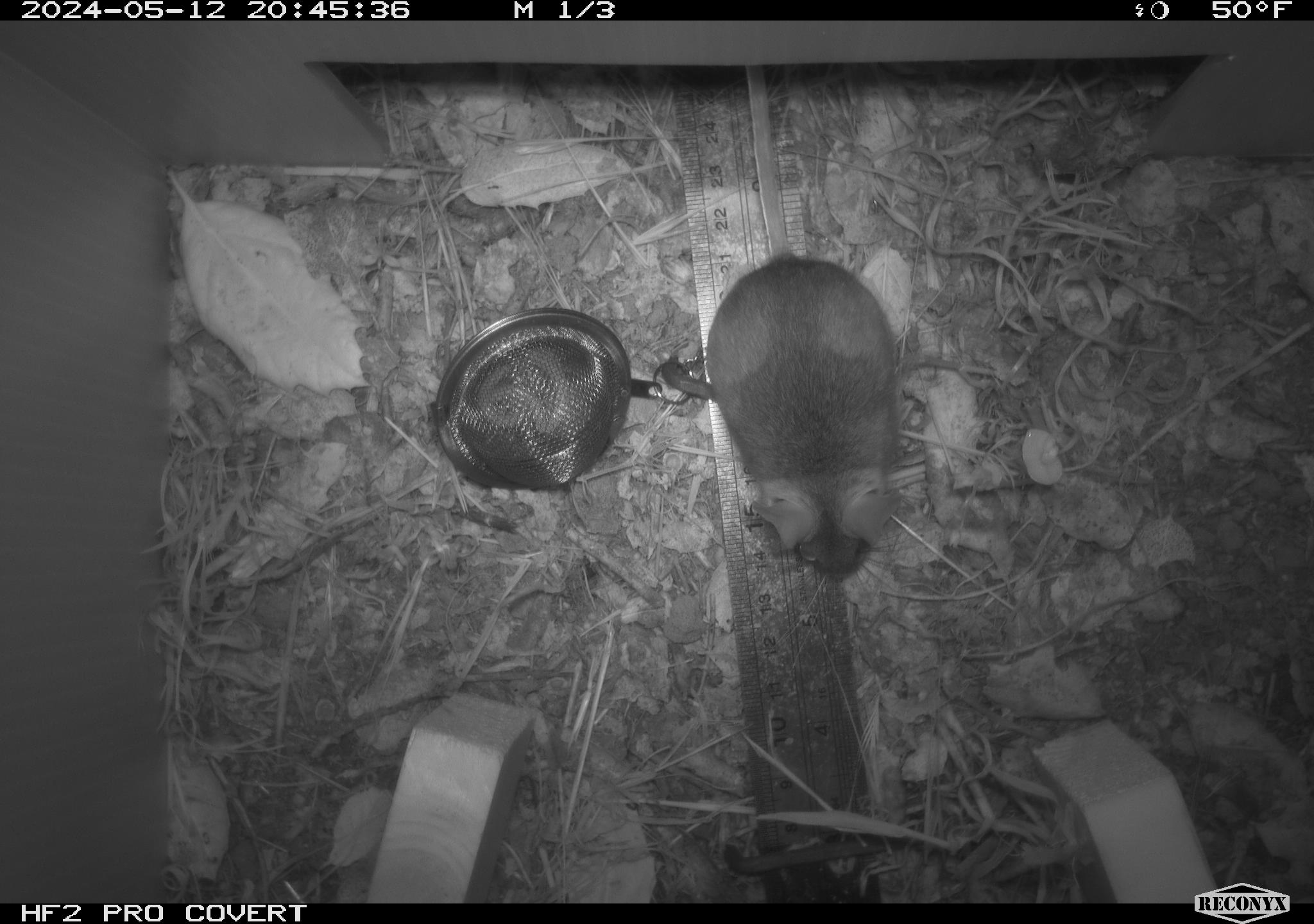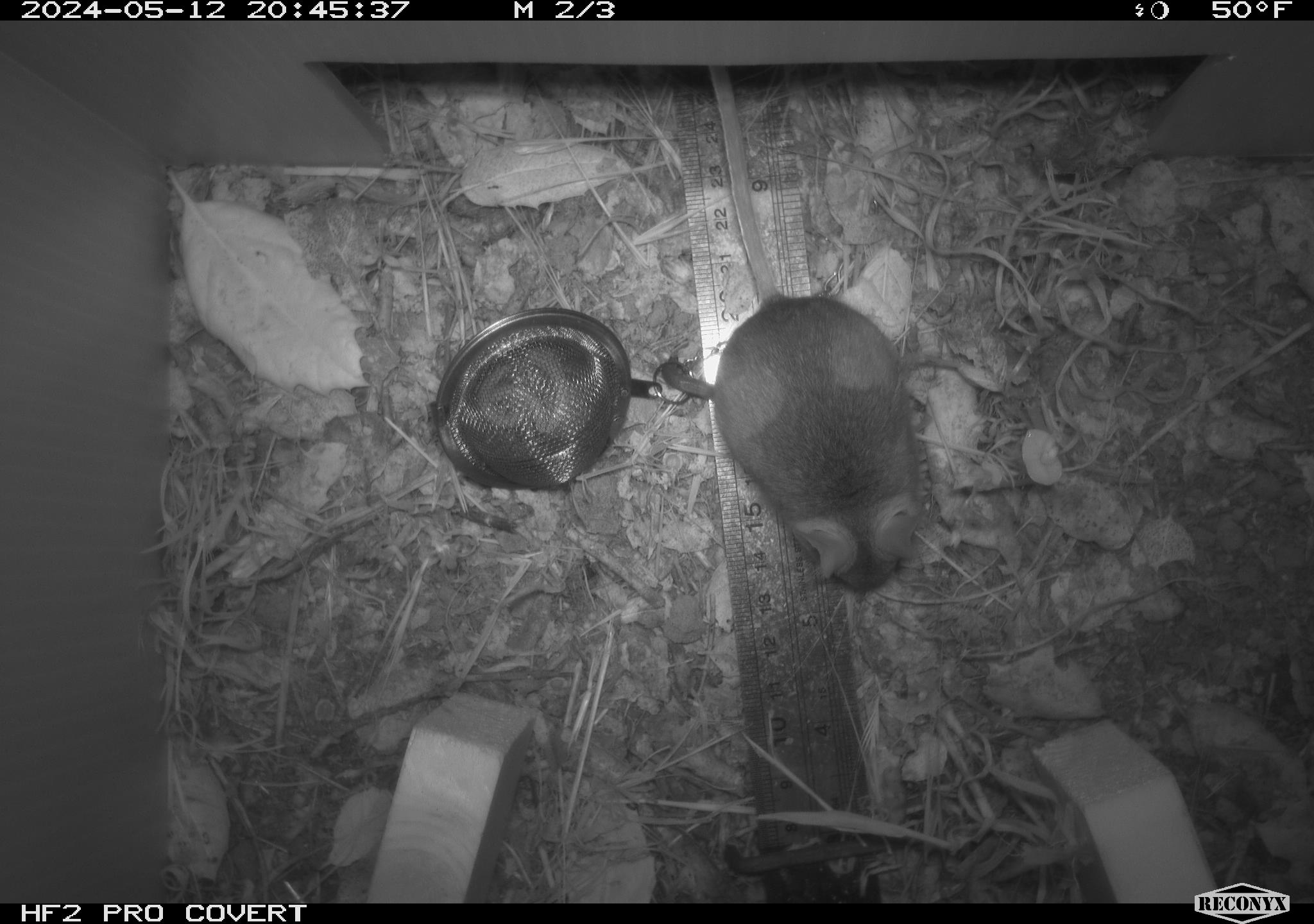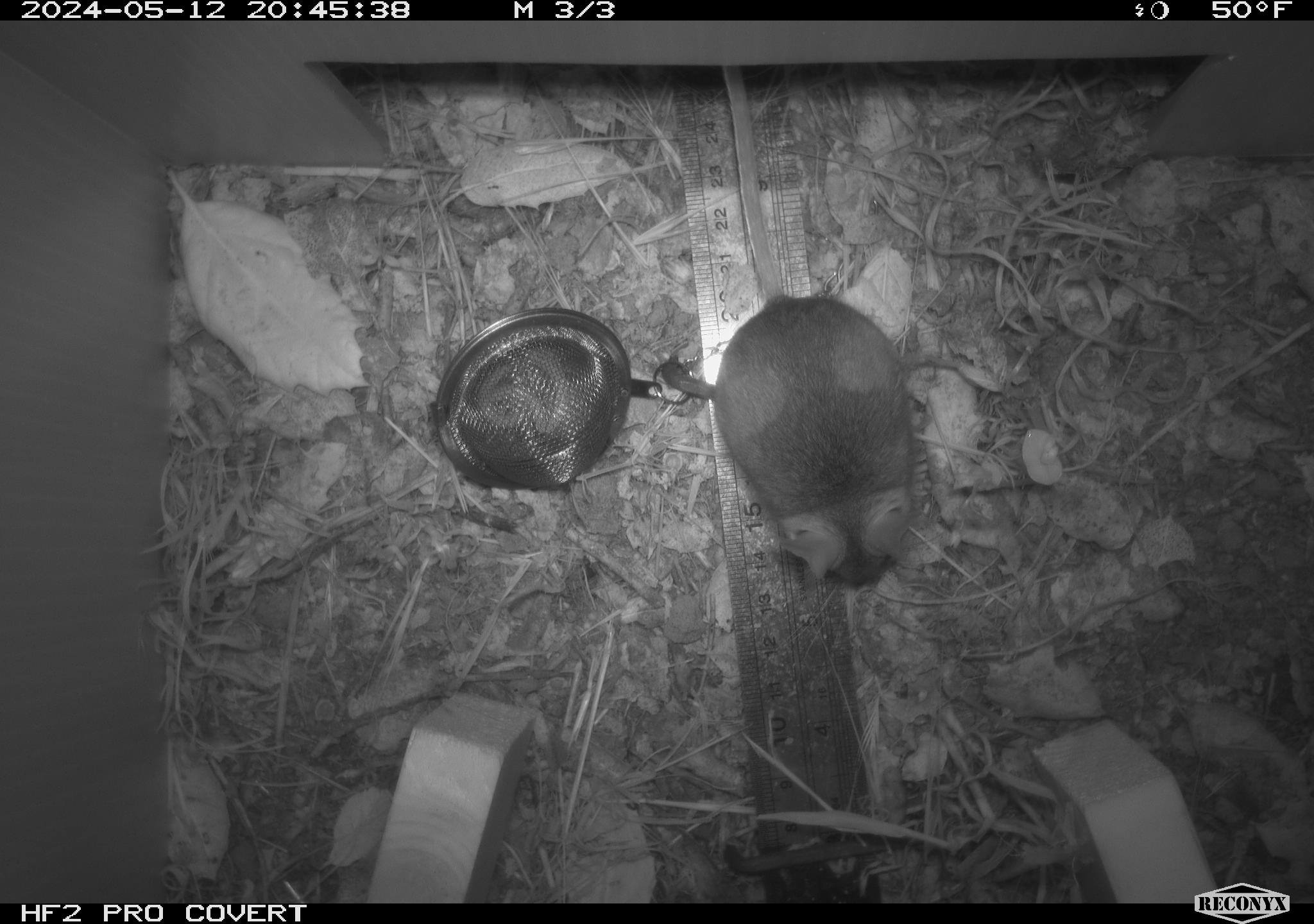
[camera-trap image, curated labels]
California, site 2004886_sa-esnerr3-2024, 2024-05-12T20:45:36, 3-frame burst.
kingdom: Animalia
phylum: Chordata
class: Mammalia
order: Rodentia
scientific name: Rodentia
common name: rodent